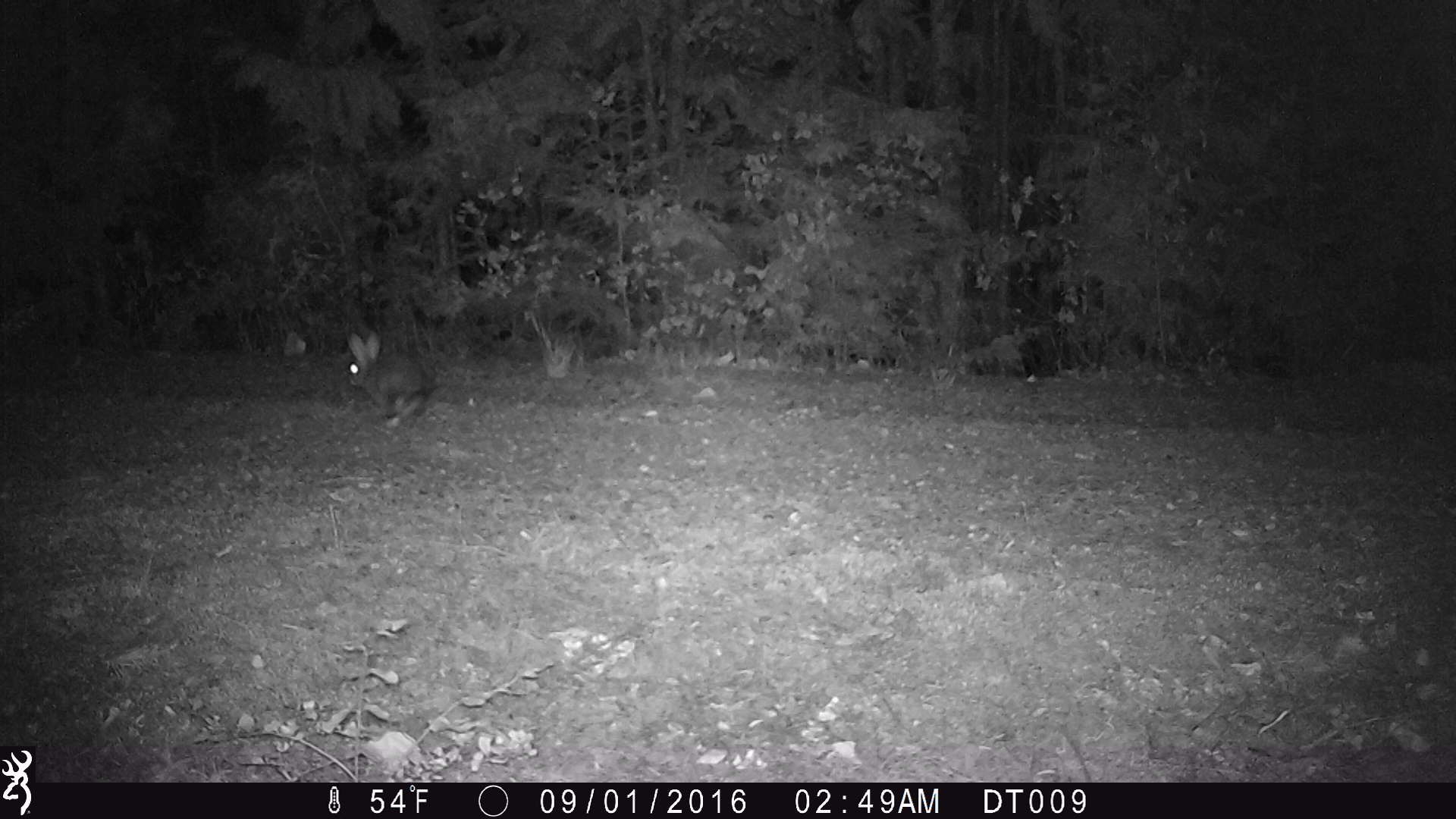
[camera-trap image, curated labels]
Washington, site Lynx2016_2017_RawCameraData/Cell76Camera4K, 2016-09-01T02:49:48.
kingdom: Animalia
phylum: Chordata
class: Mammalia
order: Lagomorpha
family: Leporidae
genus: Lepus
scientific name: Lepus americanus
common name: snowshoe hare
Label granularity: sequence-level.